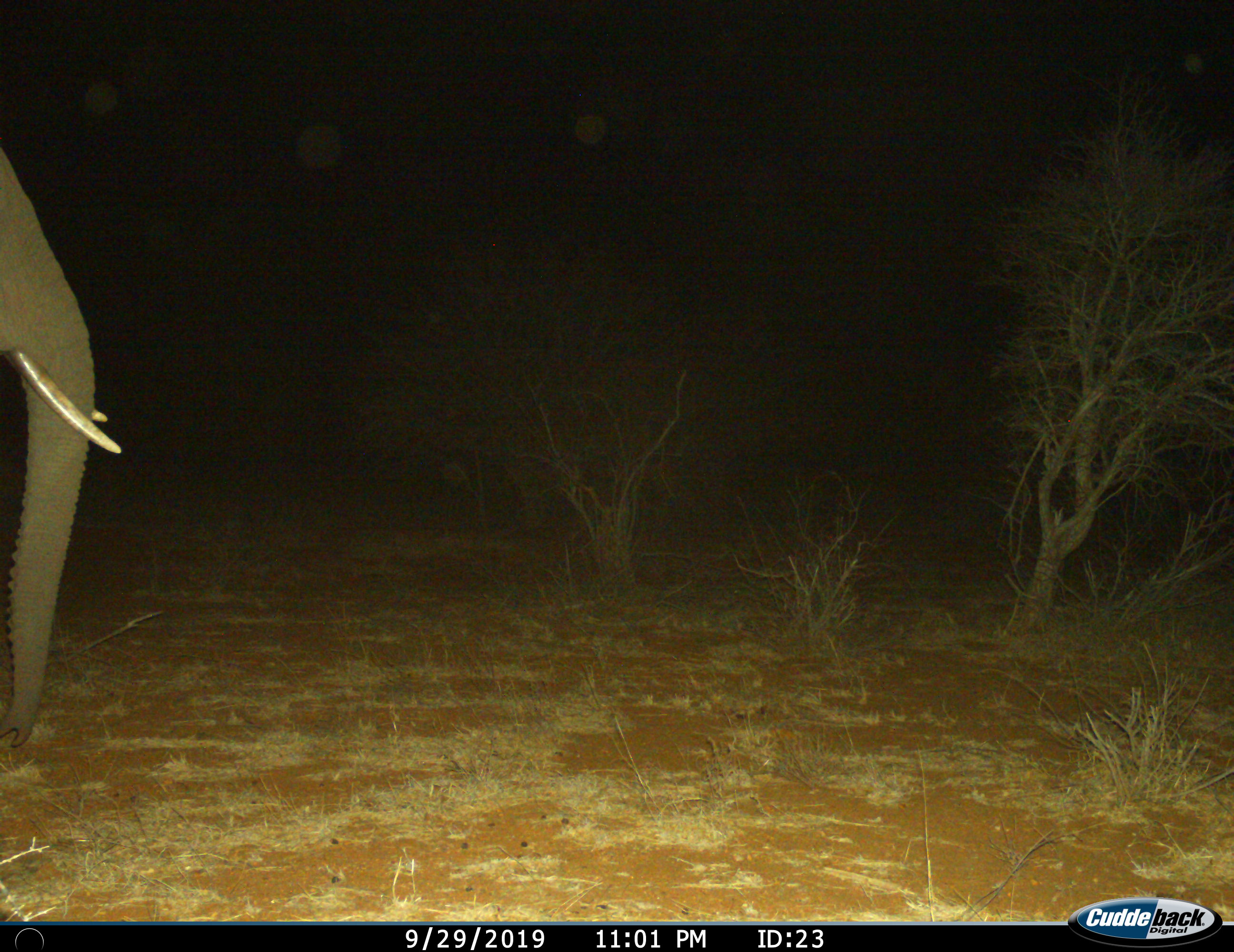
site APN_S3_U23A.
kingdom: Animalia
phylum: Chordata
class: Mammalia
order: Proboscidea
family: Elephantidae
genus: Loxodonta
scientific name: Loxodonta africana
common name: african bush elephant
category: elephant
Elephant (african bush elephant) (Loxodonta africana), count 1. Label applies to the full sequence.